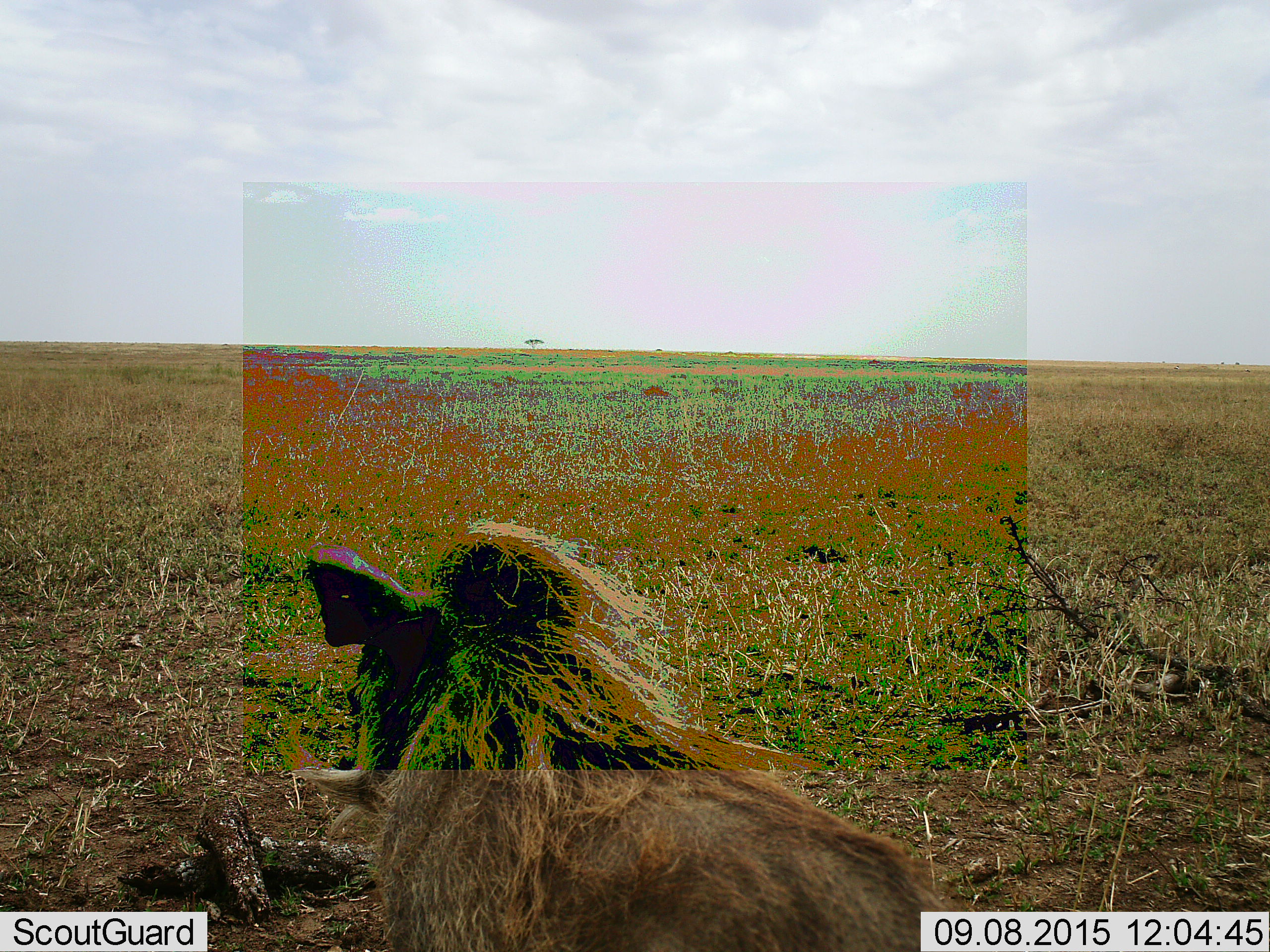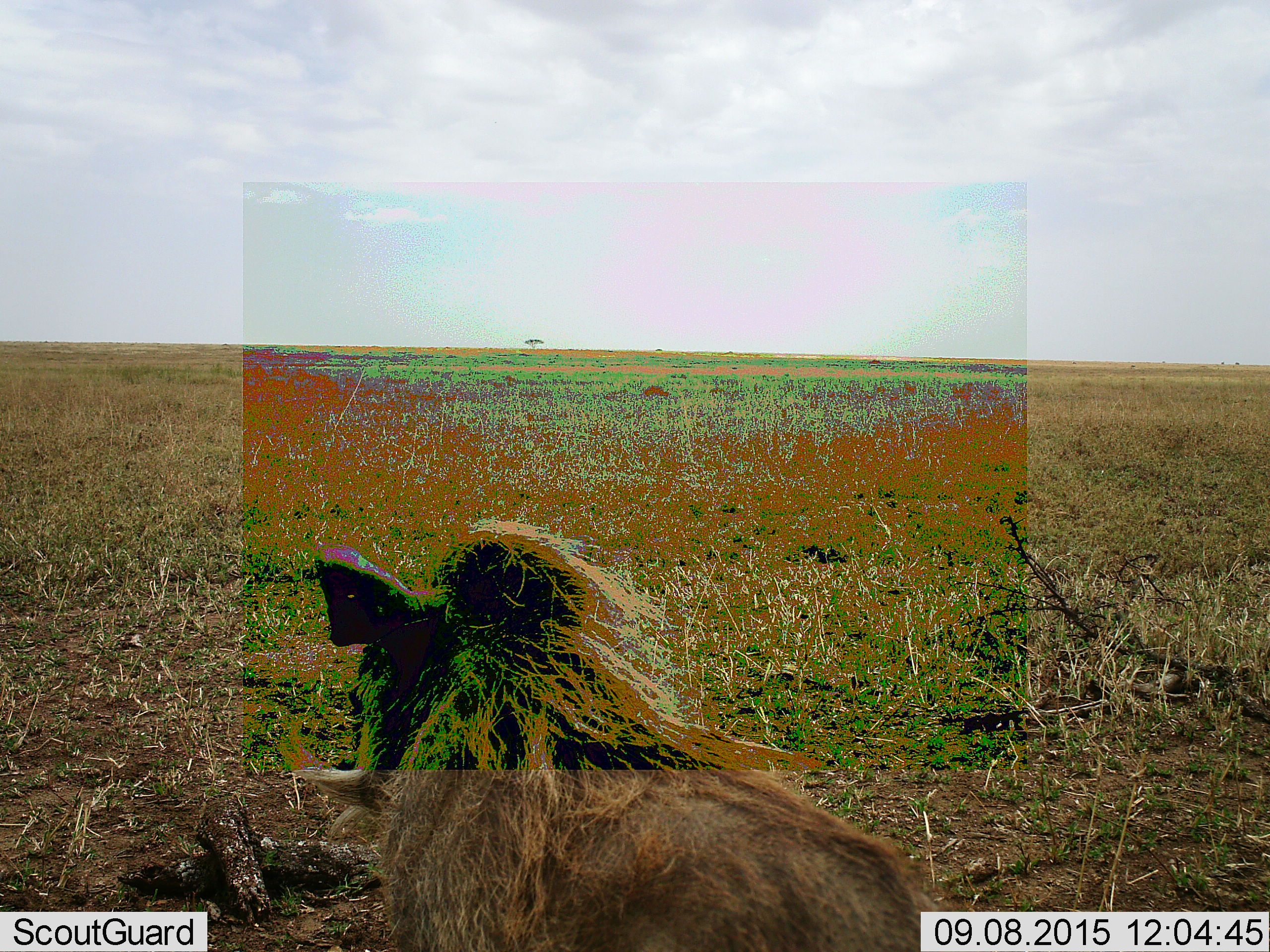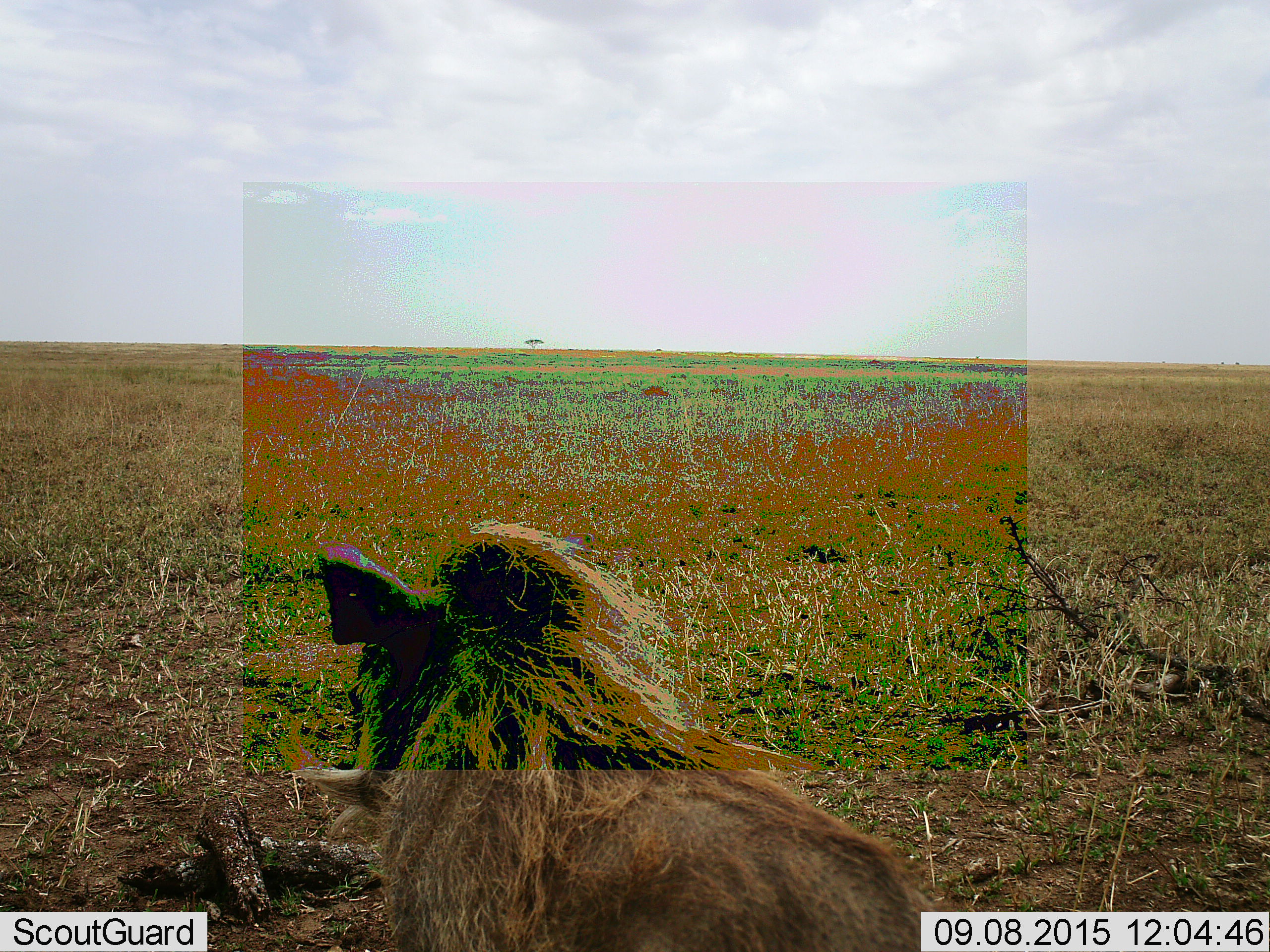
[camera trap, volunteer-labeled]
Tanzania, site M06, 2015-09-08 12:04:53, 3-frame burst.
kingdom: Animalia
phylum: Chordata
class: Mammalia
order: Artiodactyla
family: Suidae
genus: Phacochoerus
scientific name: Phacochoerus africanus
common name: warthog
Warthog (Phacochoerus africanus), count 1. Behavior (volunteer vote fractions): standing 67%, resting 22%, moving 11%, interacting 0%. Young present (vote fraction): 0%. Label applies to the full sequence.